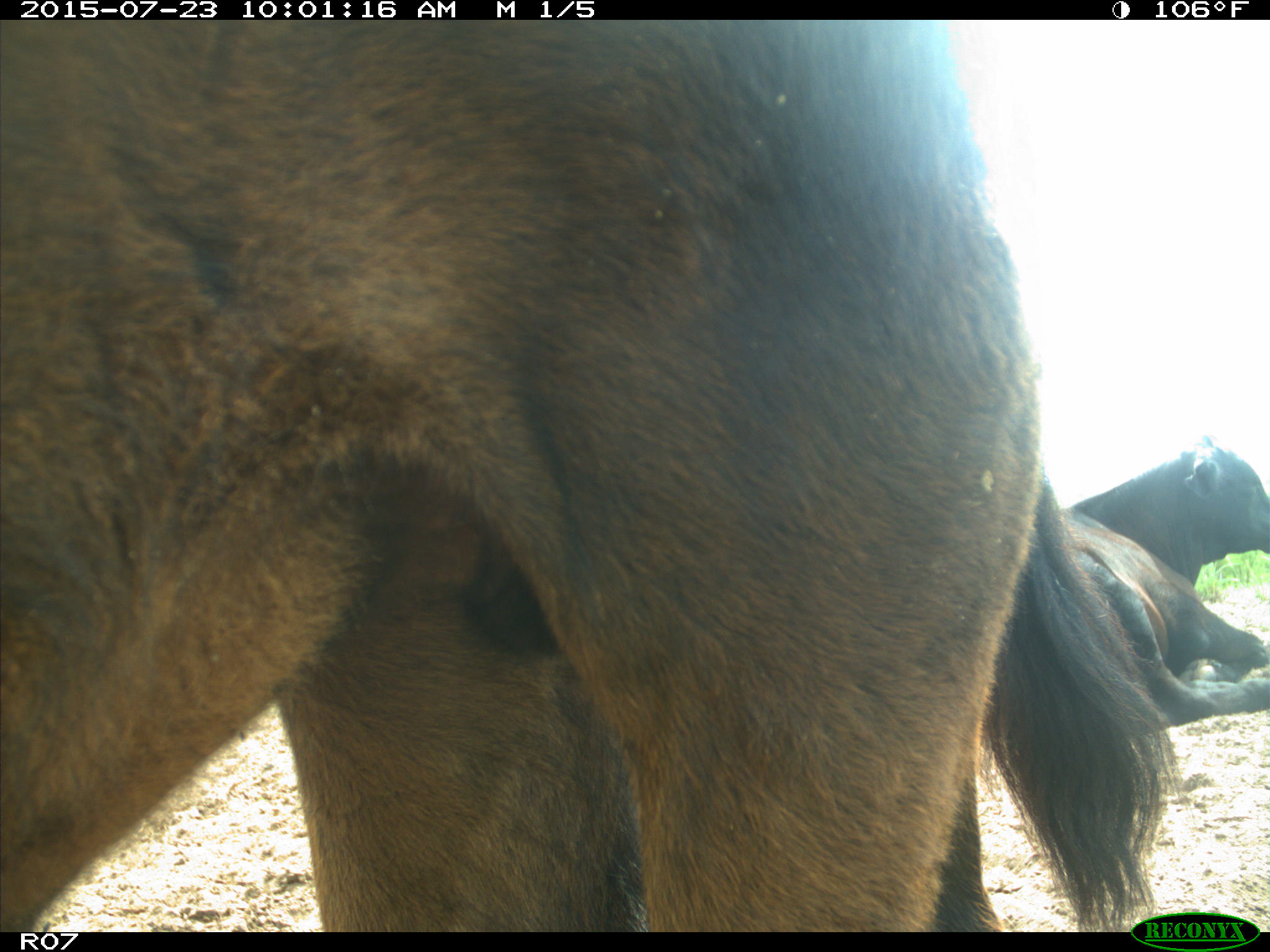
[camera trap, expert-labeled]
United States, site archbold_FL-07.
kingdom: Animalia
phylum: Chordata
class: Mammalia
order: Artiodactyla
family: Bovidae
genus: Bos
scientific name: Bos taurus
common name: domestic cow